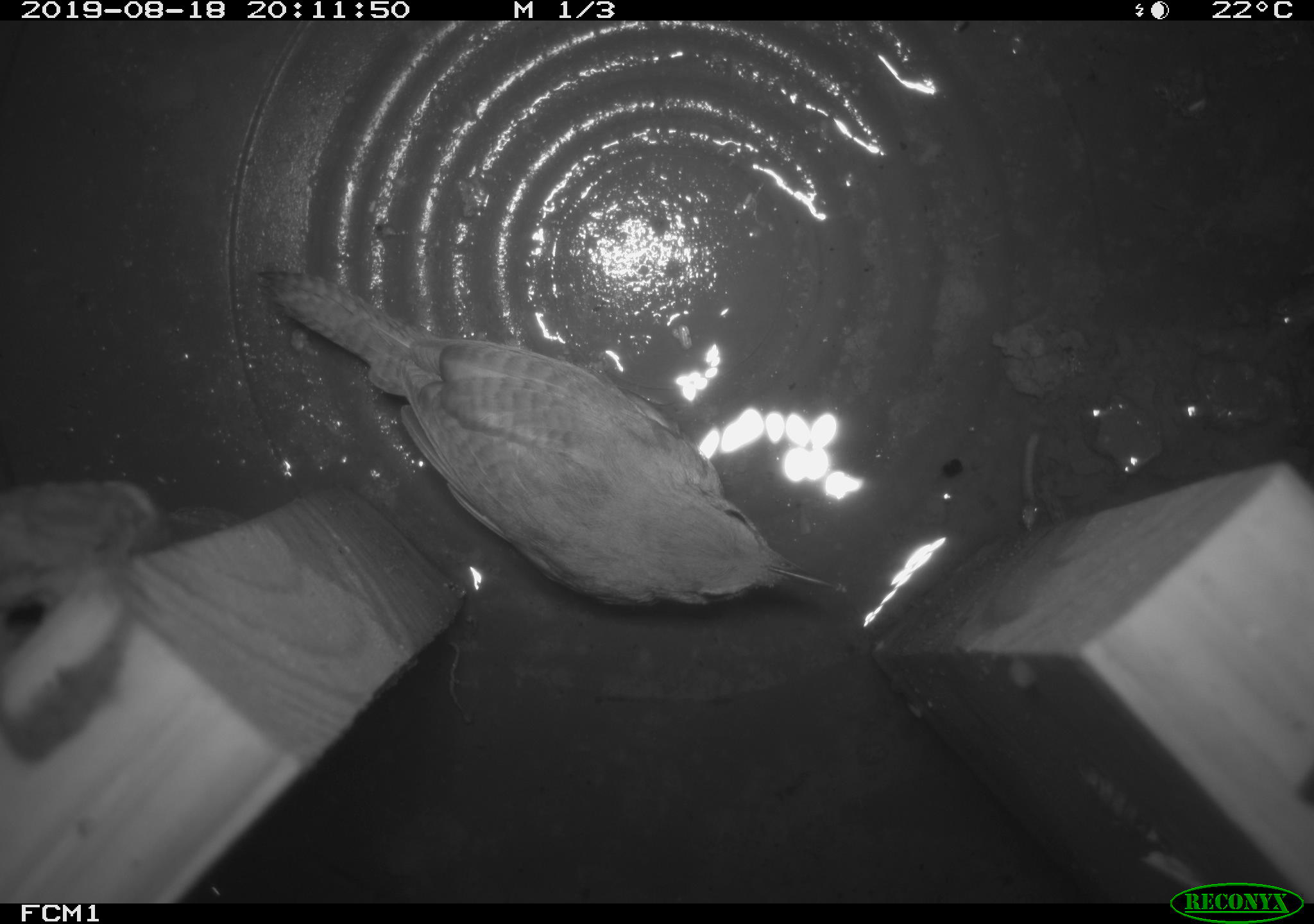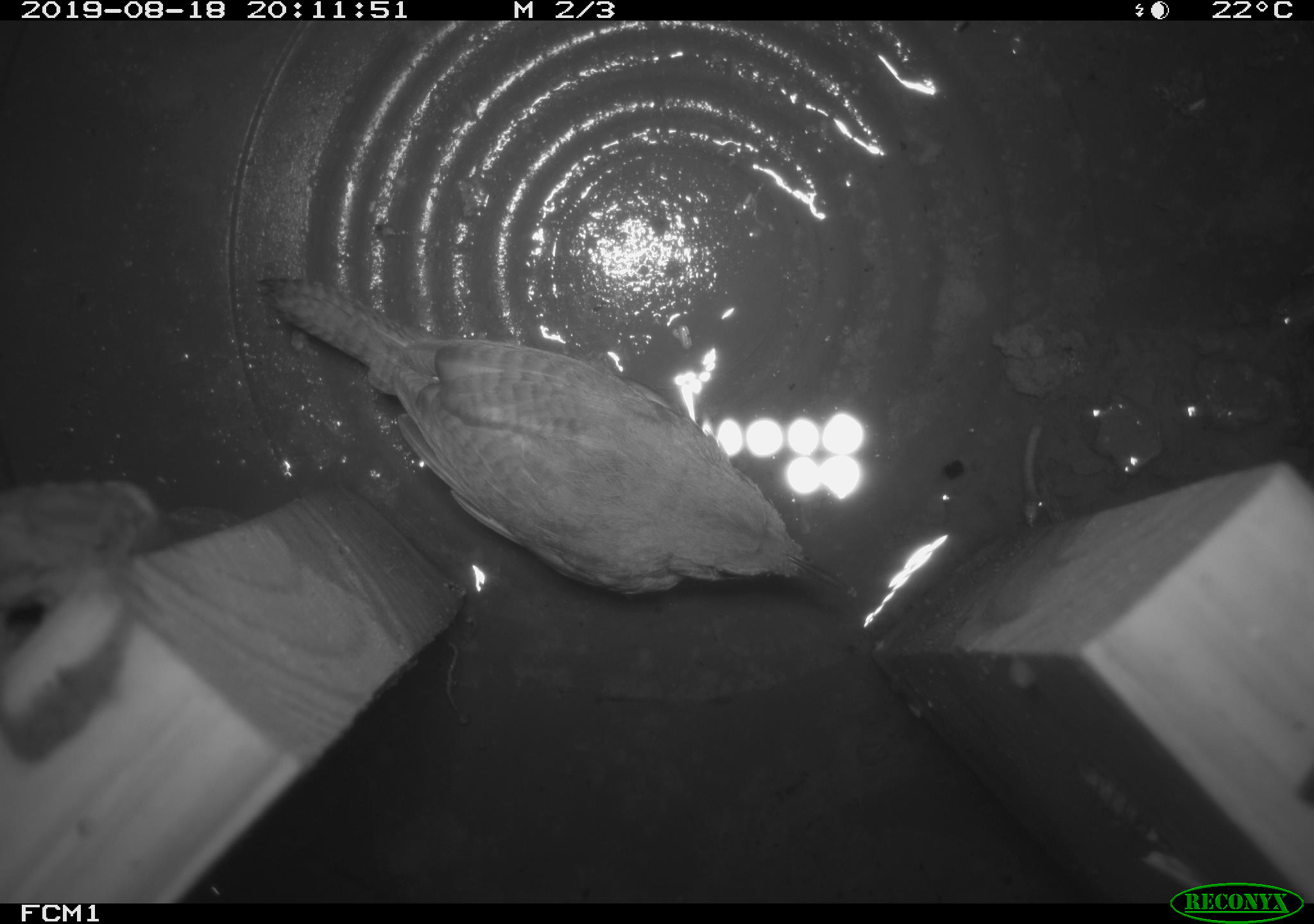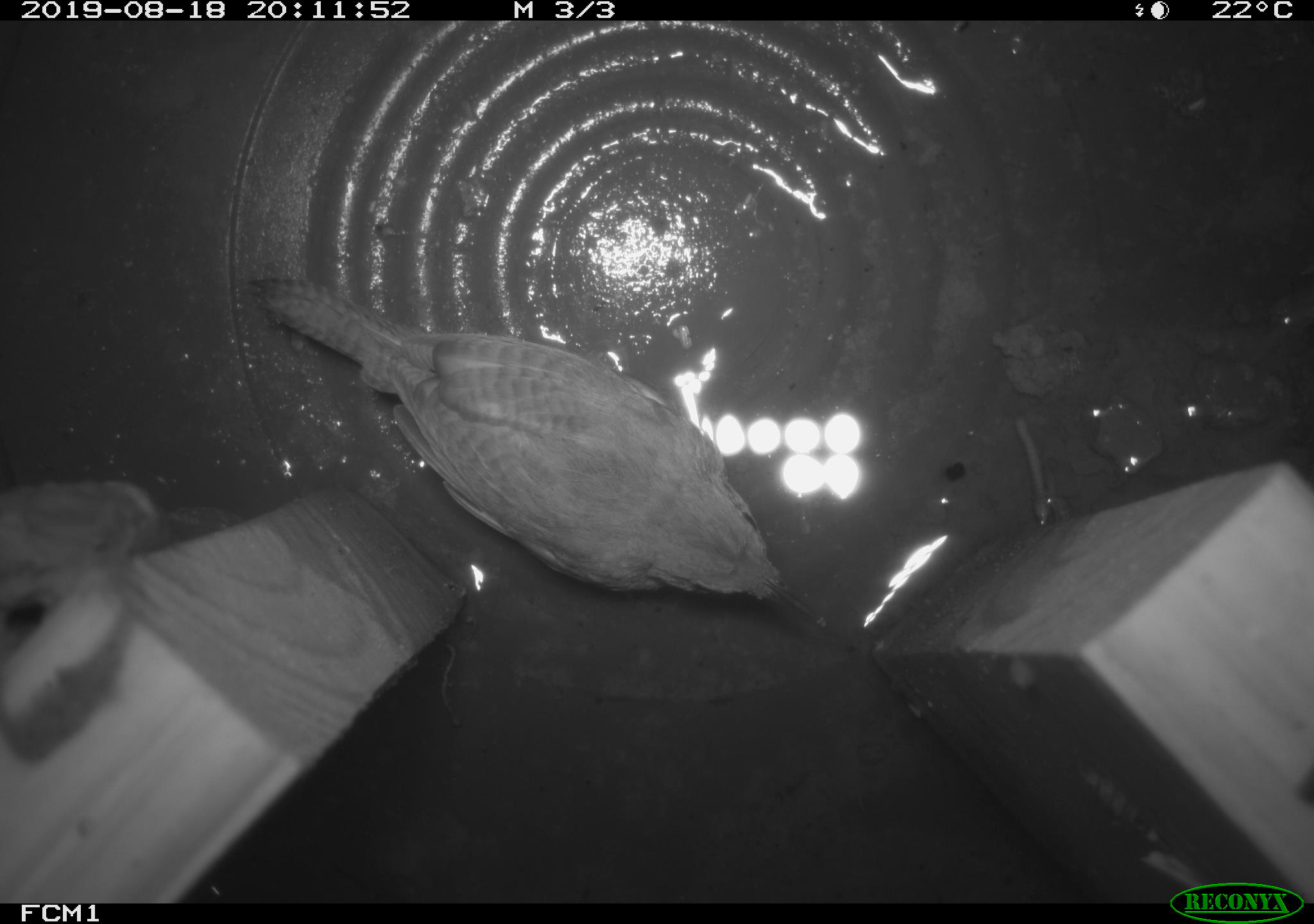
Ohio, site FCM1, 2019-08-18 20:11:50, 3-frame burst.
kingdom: Animalia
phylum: Chordata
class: Aves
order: Passeriformes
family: Troglodytidae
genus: Troglodytes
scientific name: Troglodytes aedon aedon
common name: northern house wren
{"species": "northern house wren (Troglodytes aedon aedon)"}